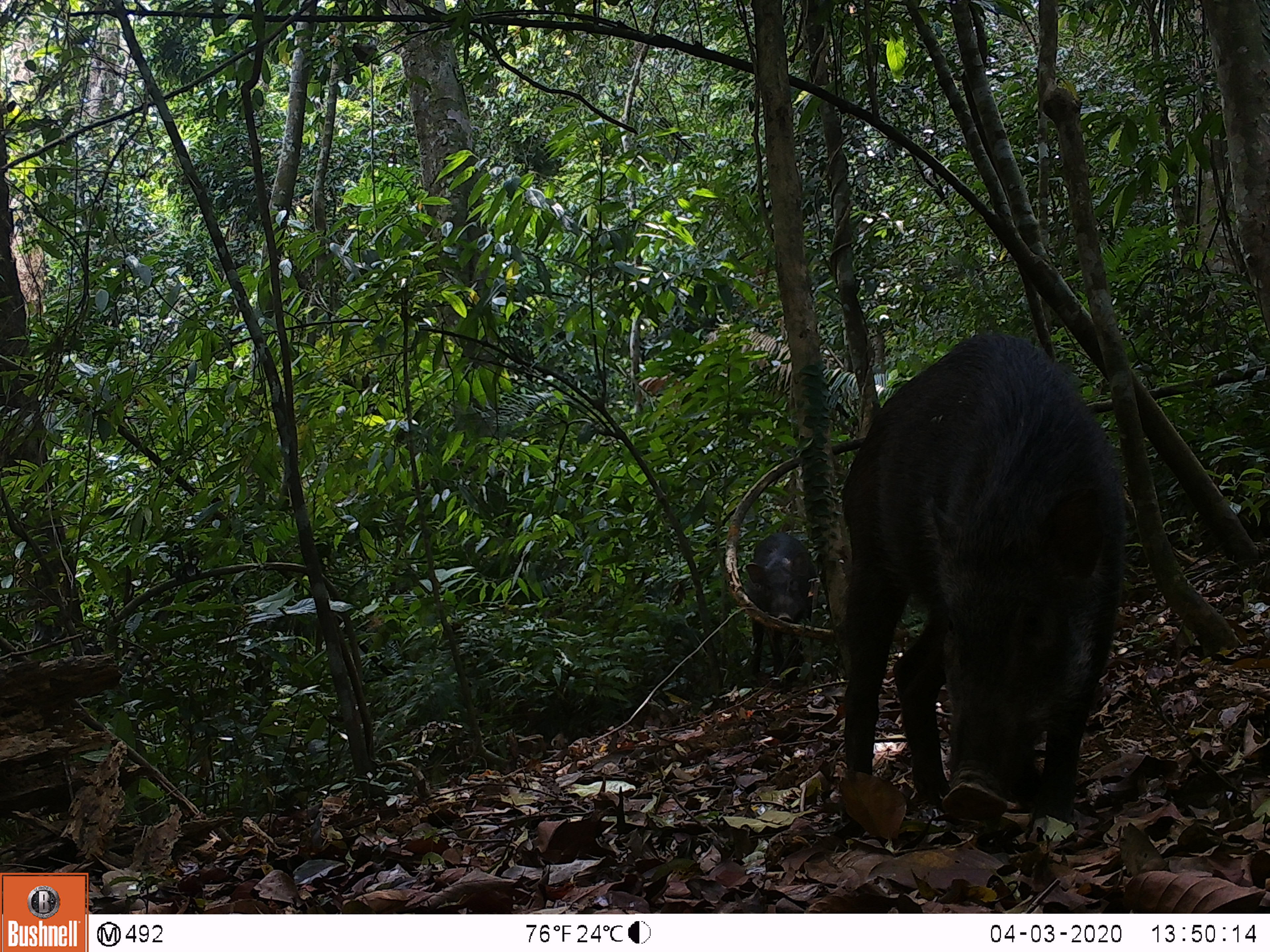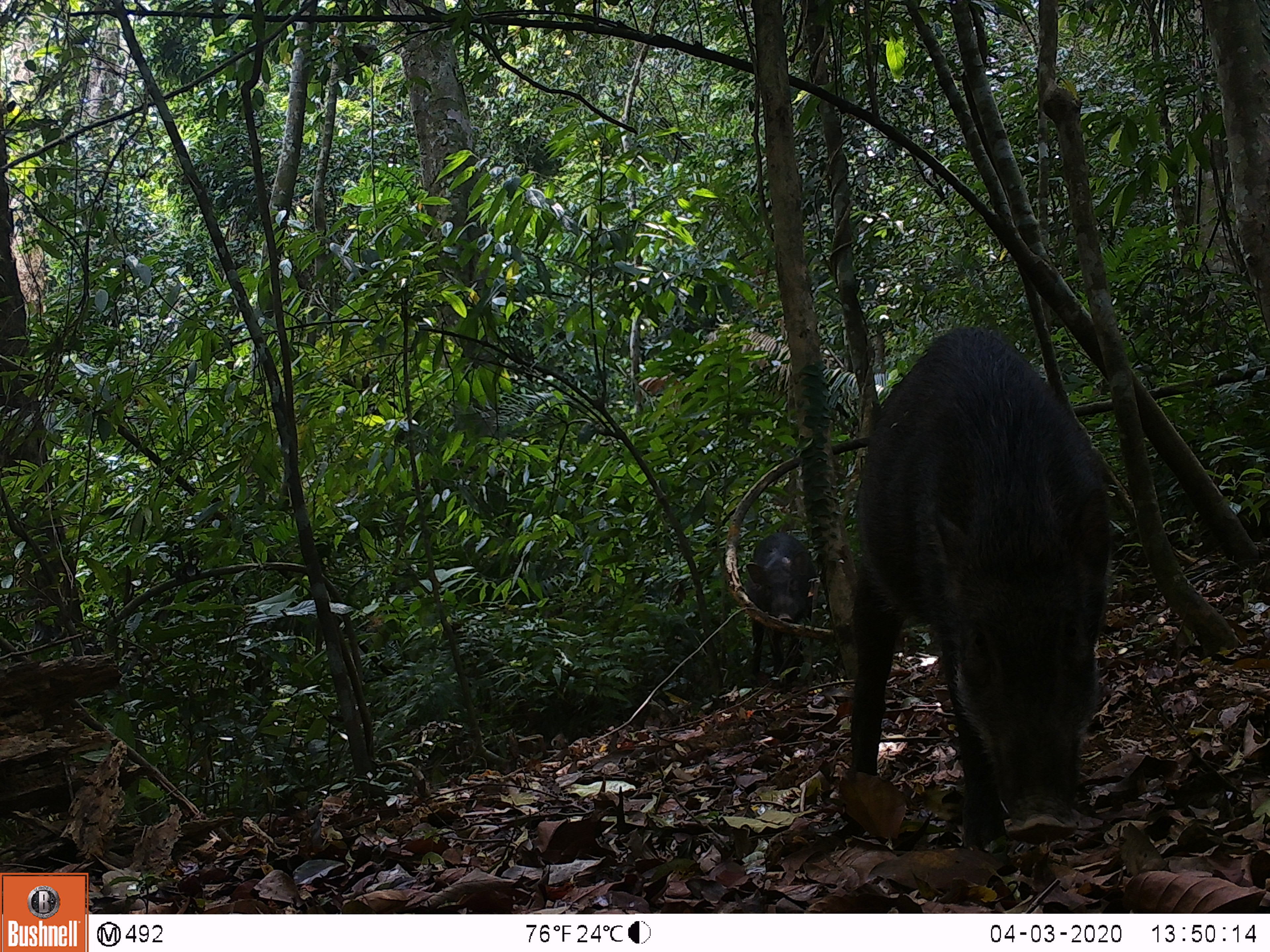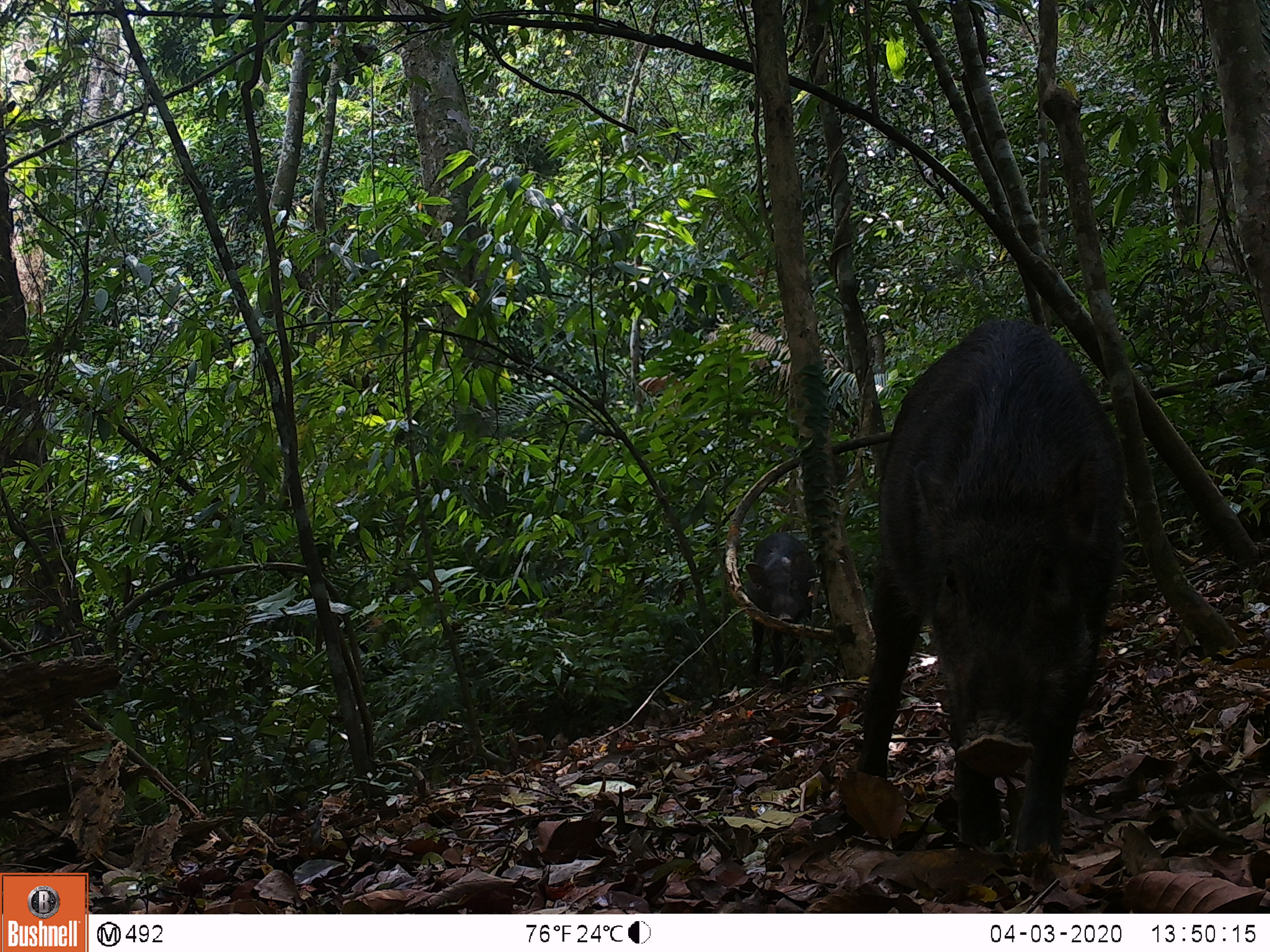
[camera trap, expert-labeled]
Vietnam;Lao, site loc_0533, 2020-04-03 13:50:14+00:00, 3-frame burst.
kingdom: Animalia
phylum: Chordata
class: Mammalia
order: Artiodactyla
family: Suidae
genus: Sus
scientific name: Sus scrofa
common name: eurasian wild pig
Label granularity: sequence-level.